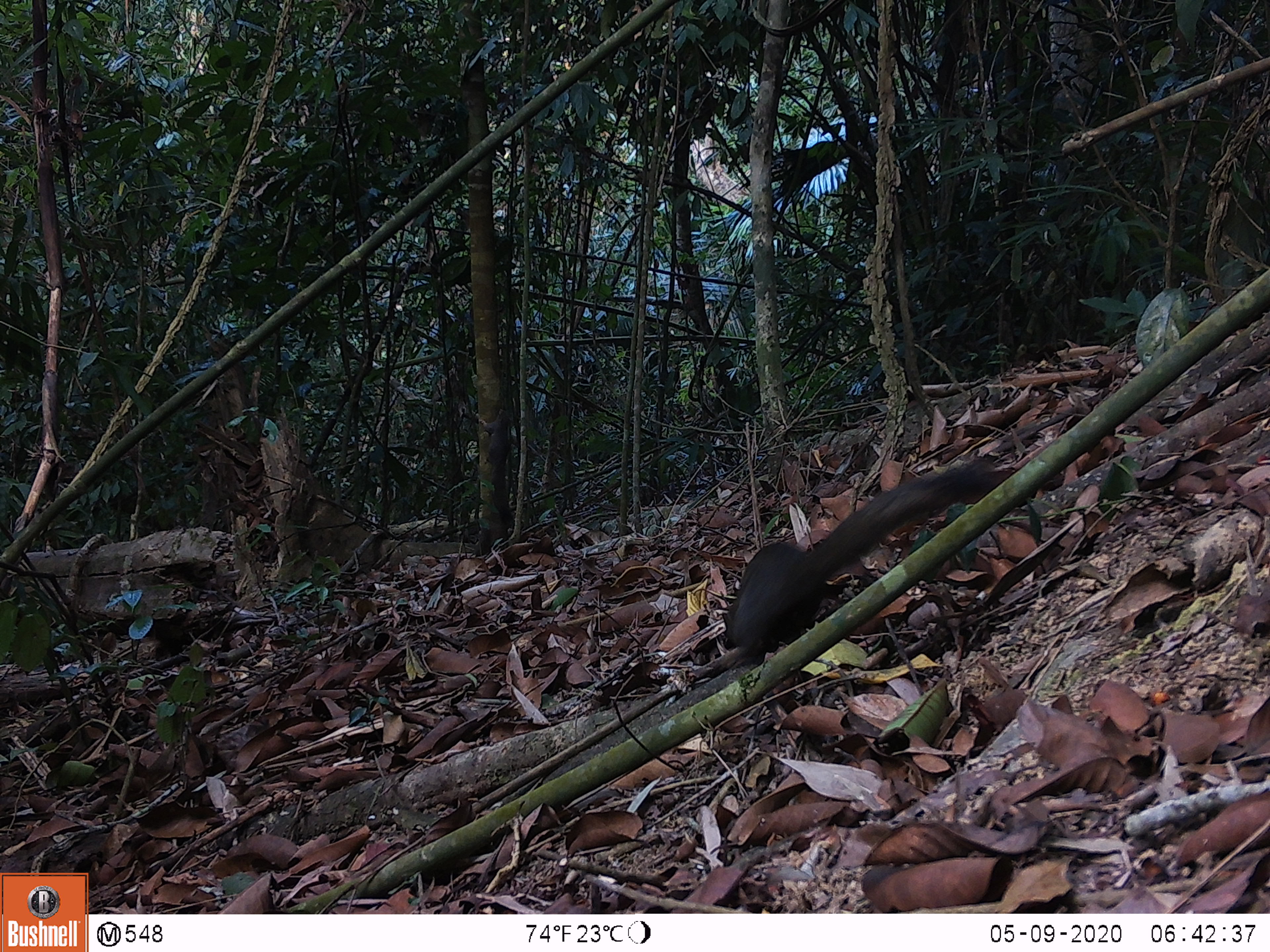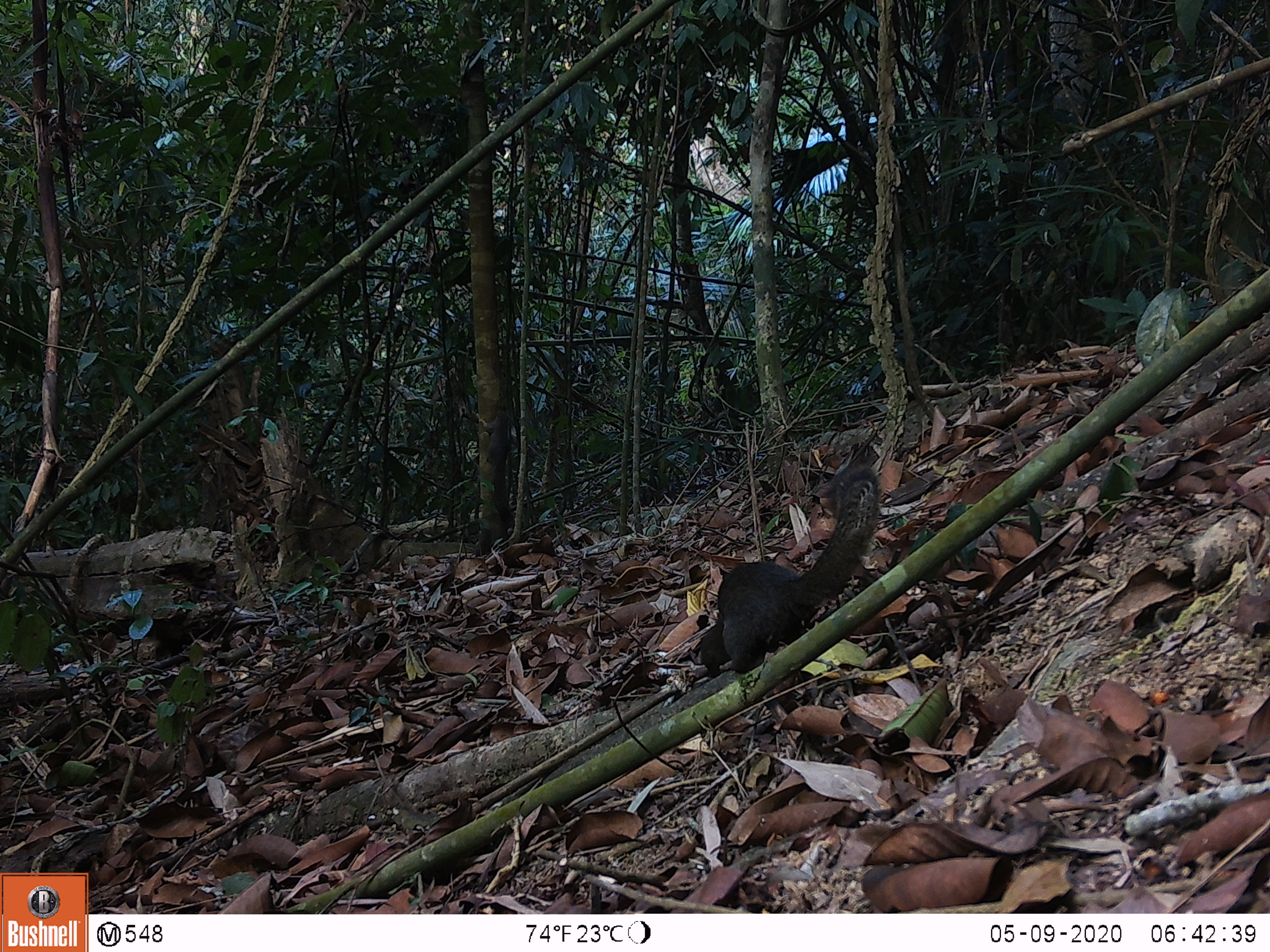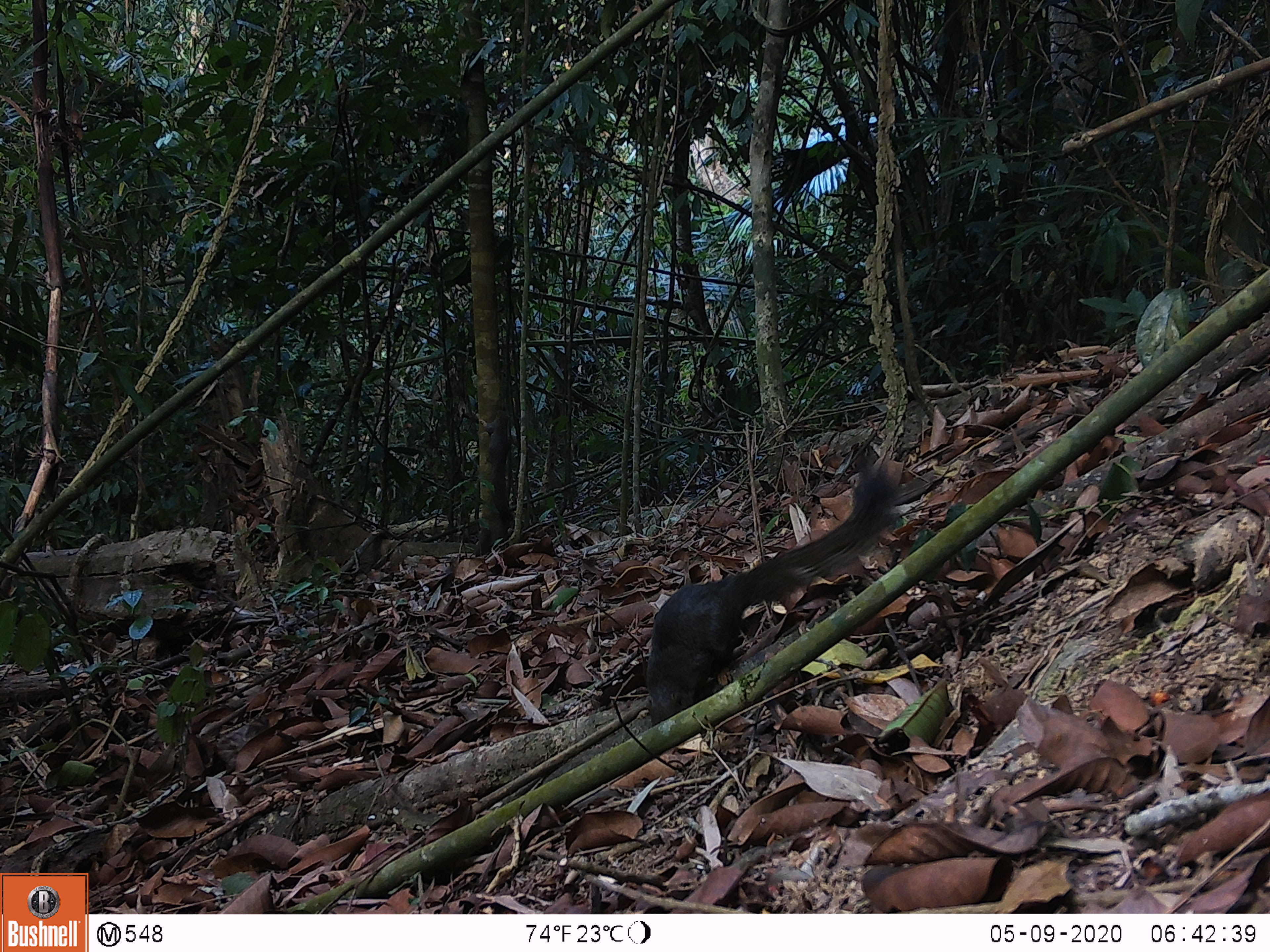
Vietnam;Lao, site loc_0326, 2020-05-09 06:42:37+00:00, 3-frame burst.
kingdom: Animalia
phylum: Chordata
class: Mammalia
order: Rodentia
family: Sciuridae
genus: Callosciurus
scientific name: Callosciurus erythraeus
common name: pallas's squirrel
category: pallass squirrel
Pallass squirrel (pallas's squirrel) (Callosciurus erythraeus). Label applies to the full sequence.